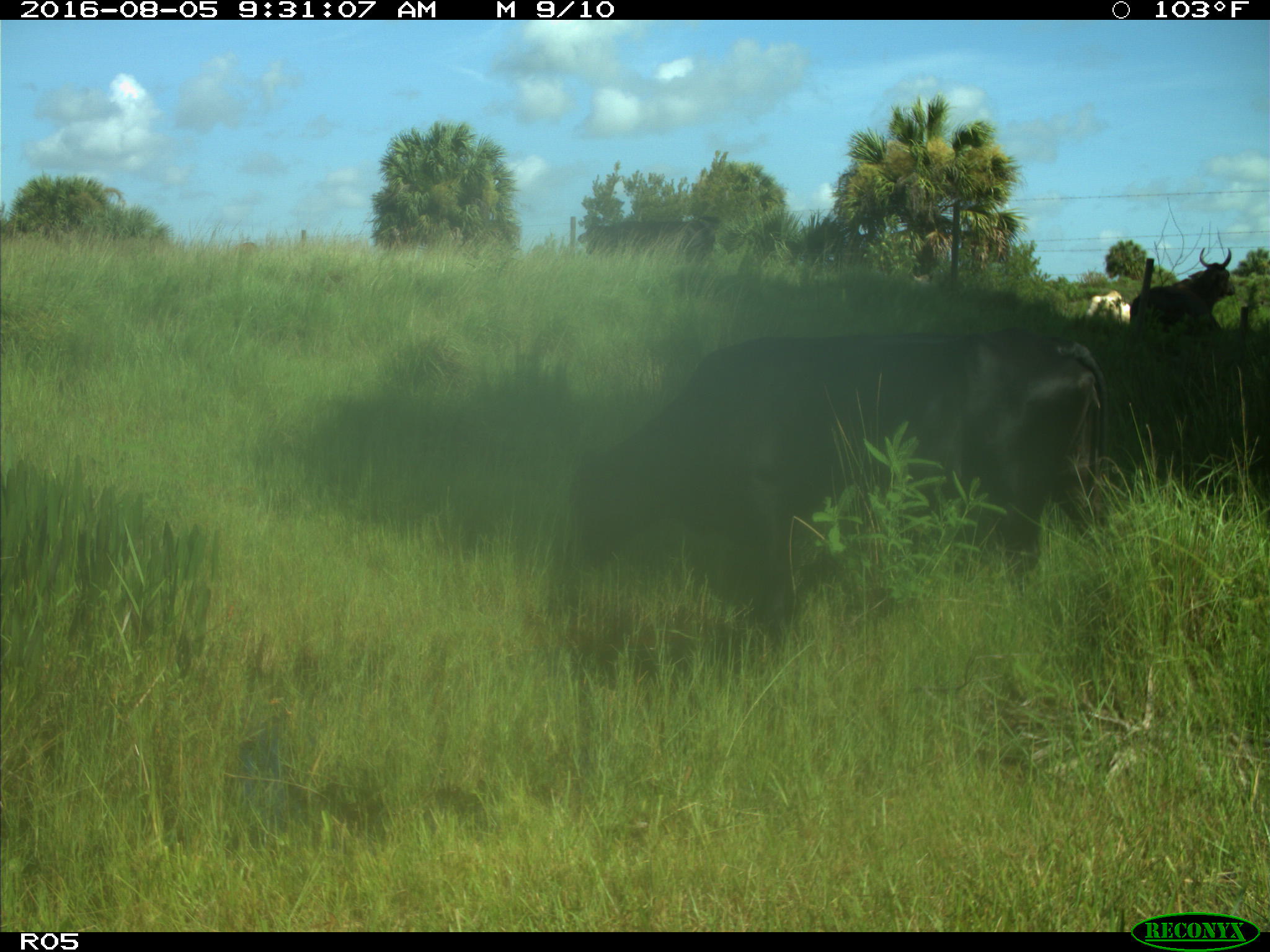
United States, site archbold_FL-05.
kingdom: Animalia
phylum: Chordata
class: Mammalia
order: Artiodactyla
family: Bovidae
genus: Bos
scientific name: Bos taurus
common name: domestic cow